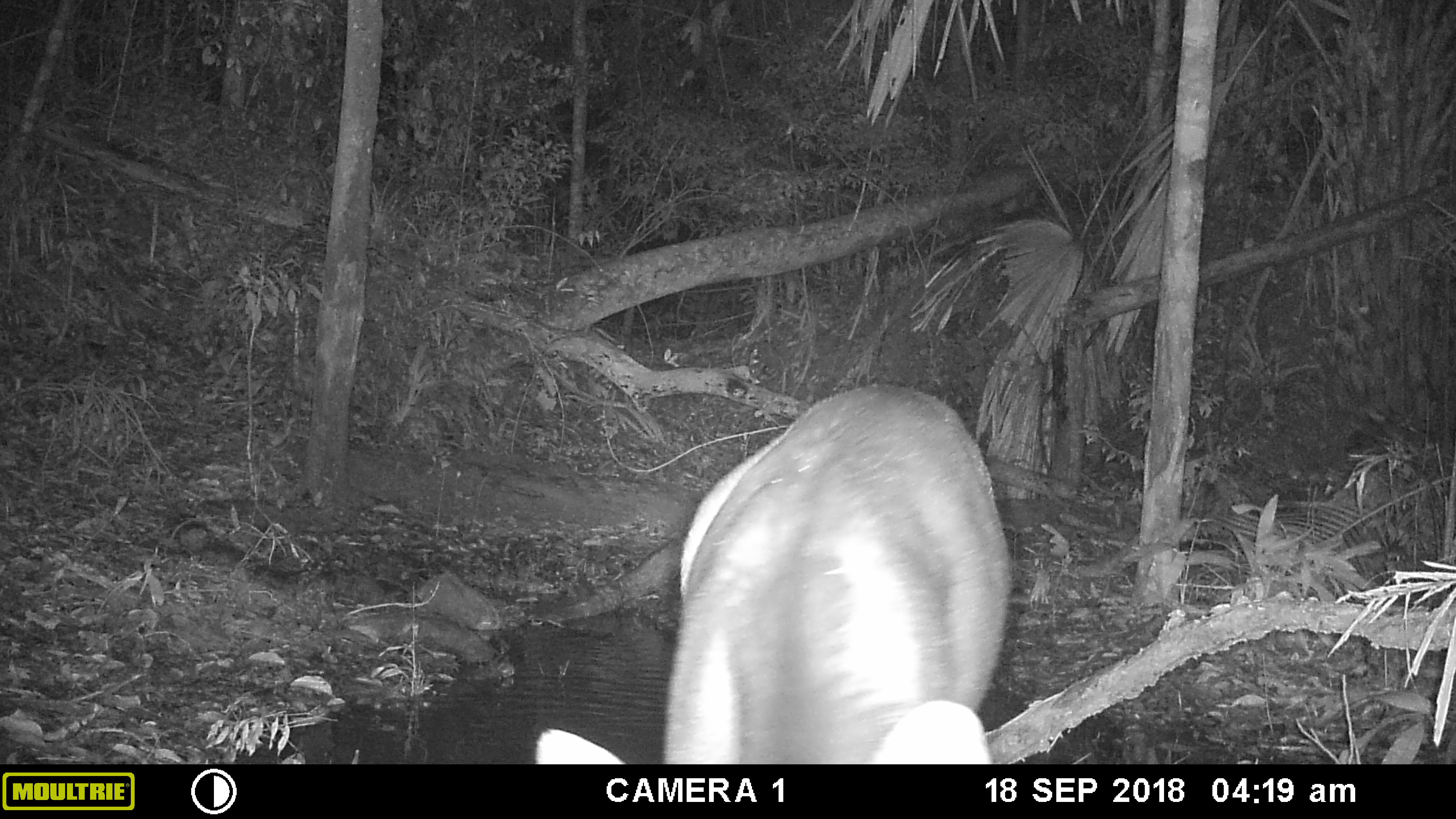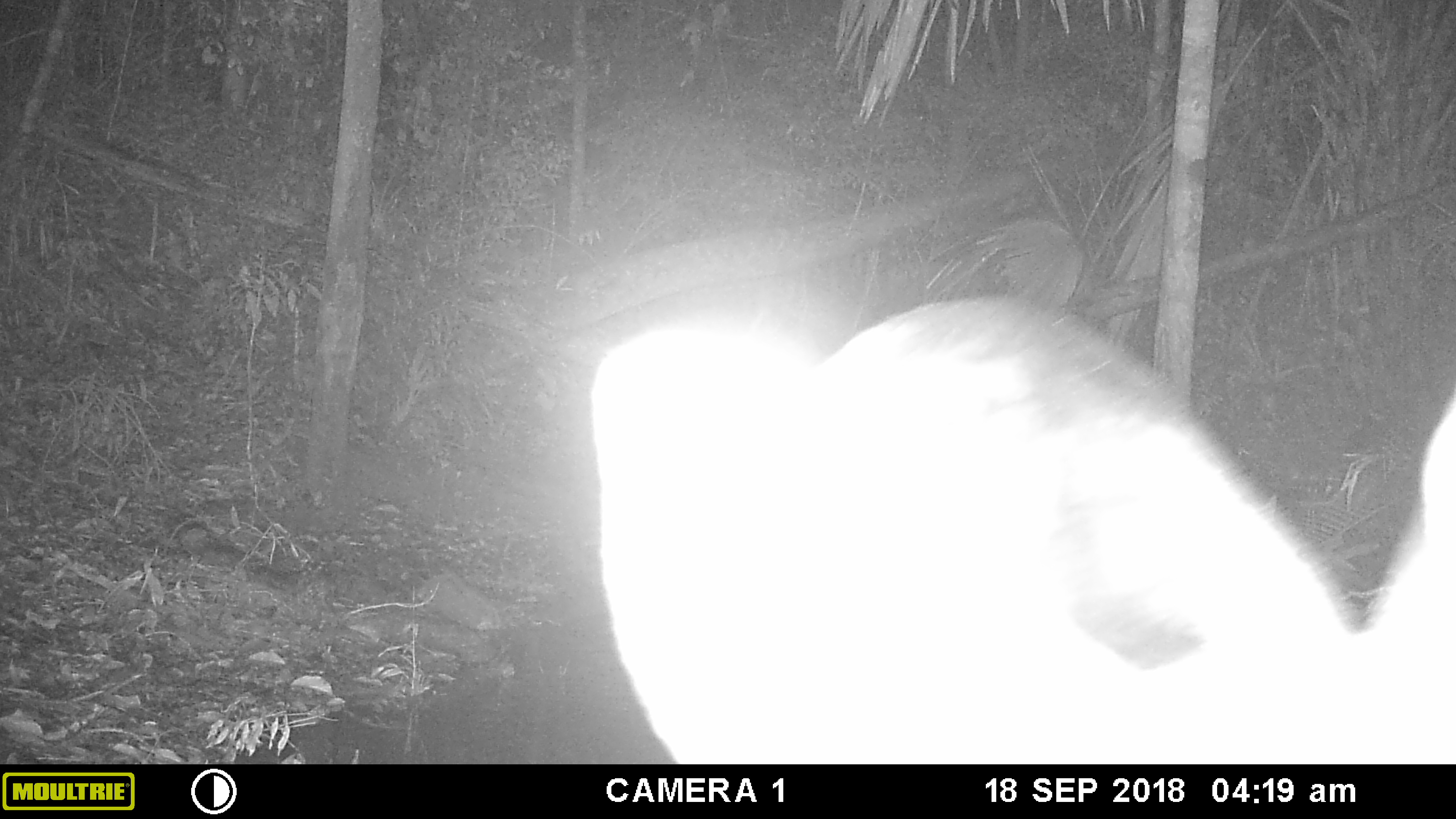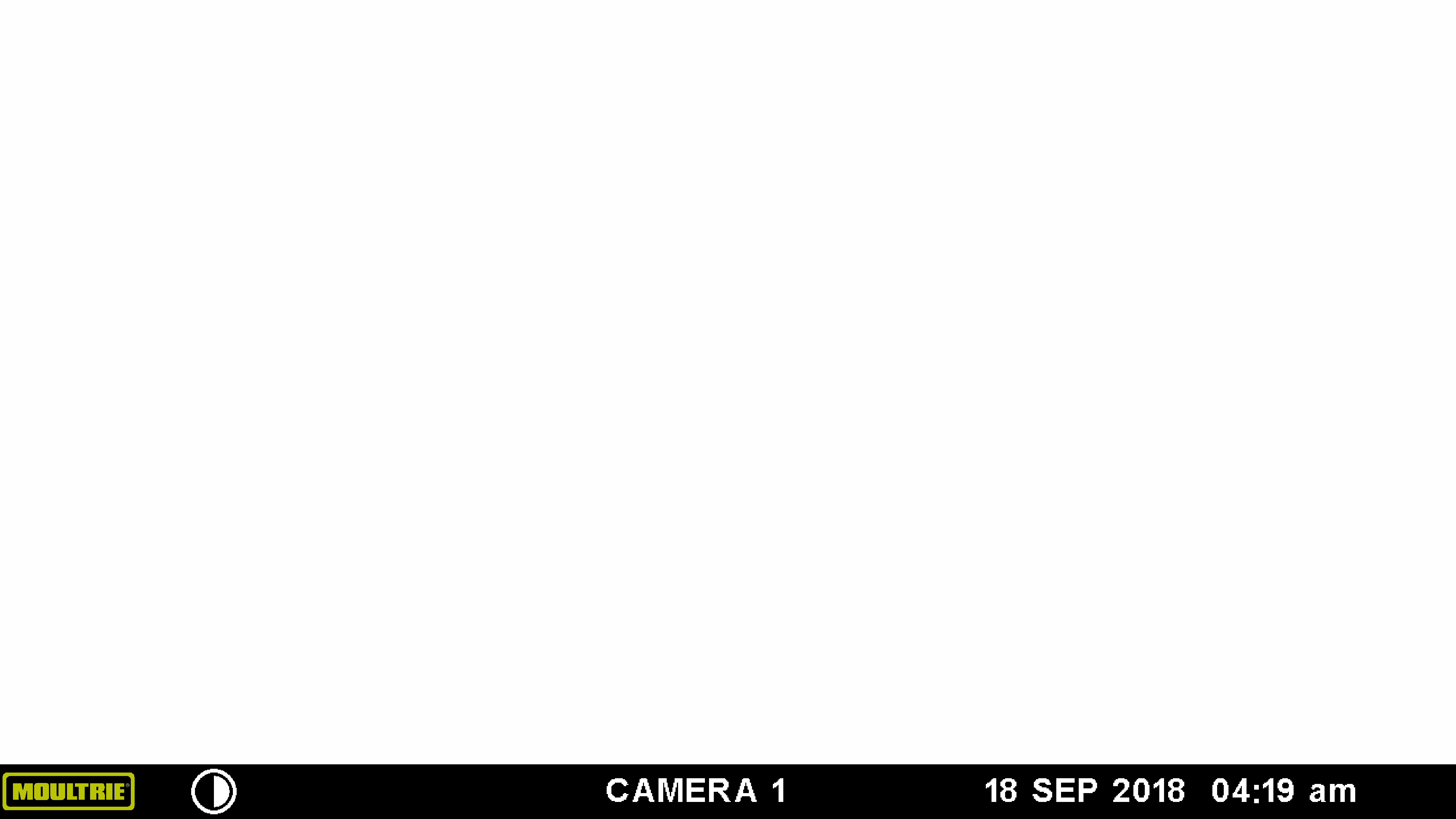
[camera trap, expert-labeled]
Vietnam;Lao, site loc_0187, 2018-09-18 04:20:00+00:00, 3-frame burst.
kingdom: Animalia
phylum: Chordata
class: Mammalia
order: Artiodactyla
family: Cervidae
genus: Rusa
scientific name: Rusa unicolor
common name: sambar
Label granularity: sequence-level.